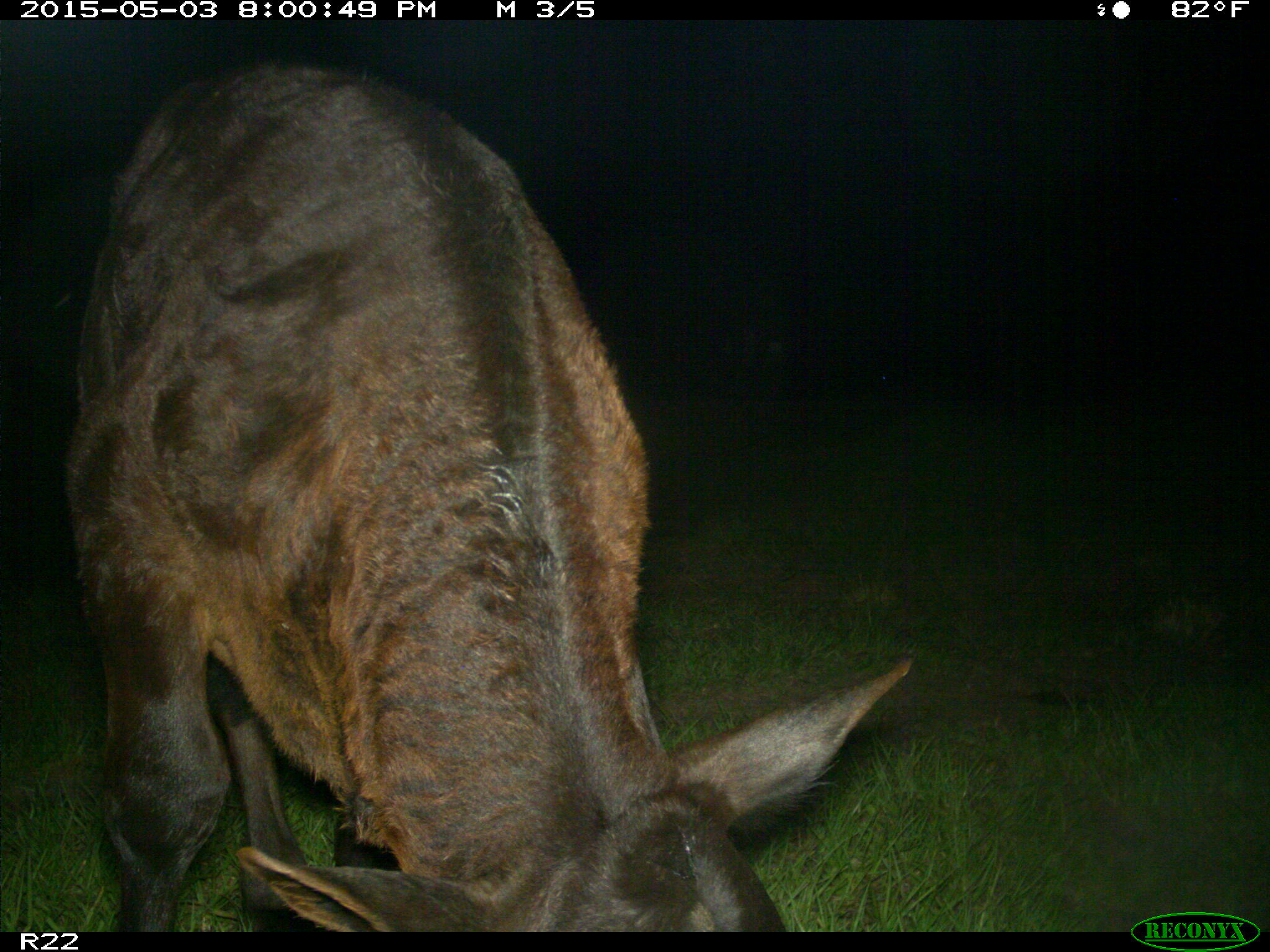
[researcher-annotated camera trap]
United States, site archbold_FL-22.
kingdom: Animalia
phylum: Chordata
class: Mammalia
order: Artiodactyla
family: Bovidae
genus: Bos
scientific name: Bos taurus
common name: domestic cow